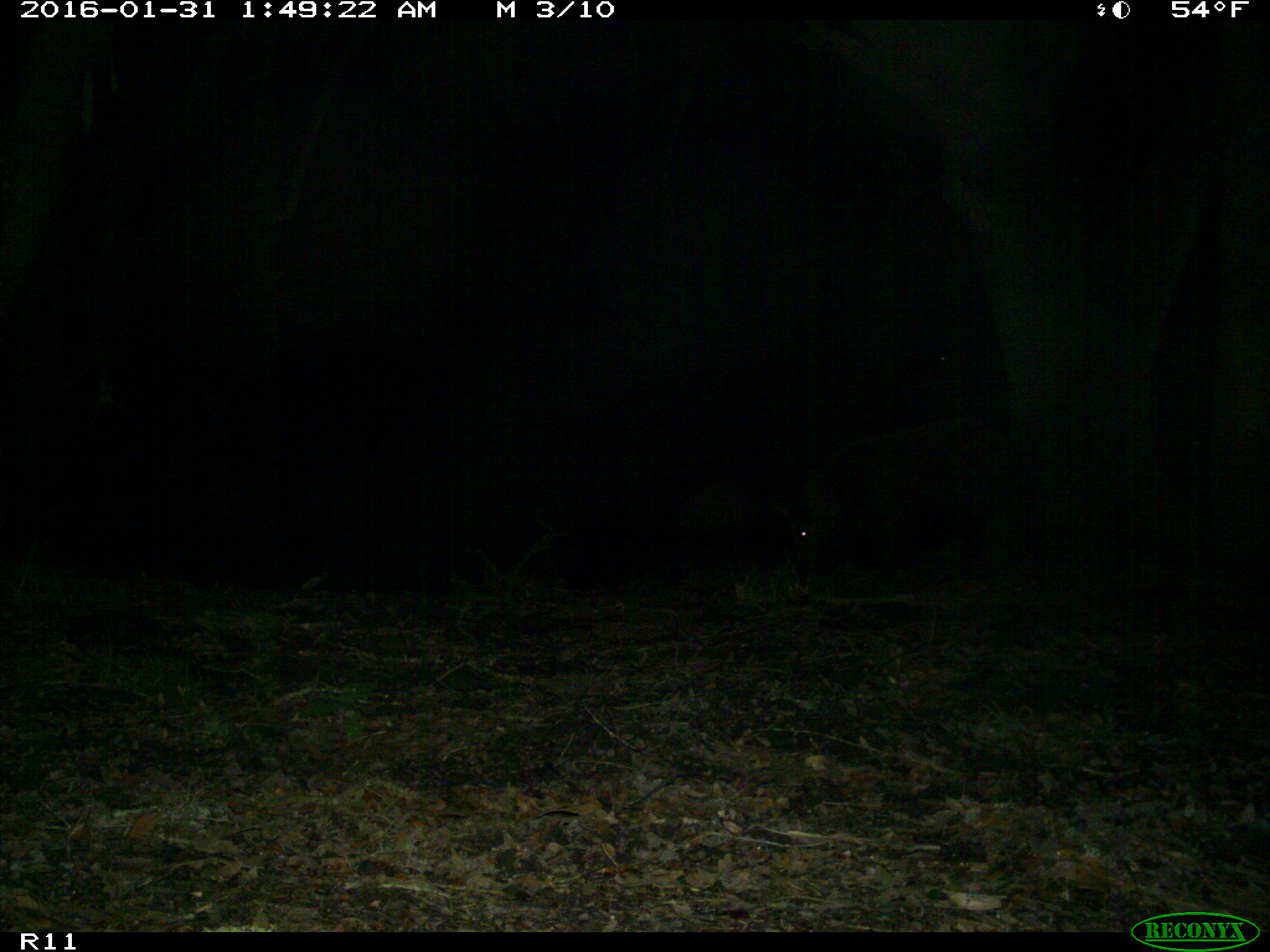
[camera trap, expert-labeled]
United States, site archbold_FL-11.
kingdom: Animalia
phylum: Chordata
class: Mammalia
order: Artiodactyla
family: Suidae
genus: Sus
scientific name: Sus scrofa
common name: wild boar